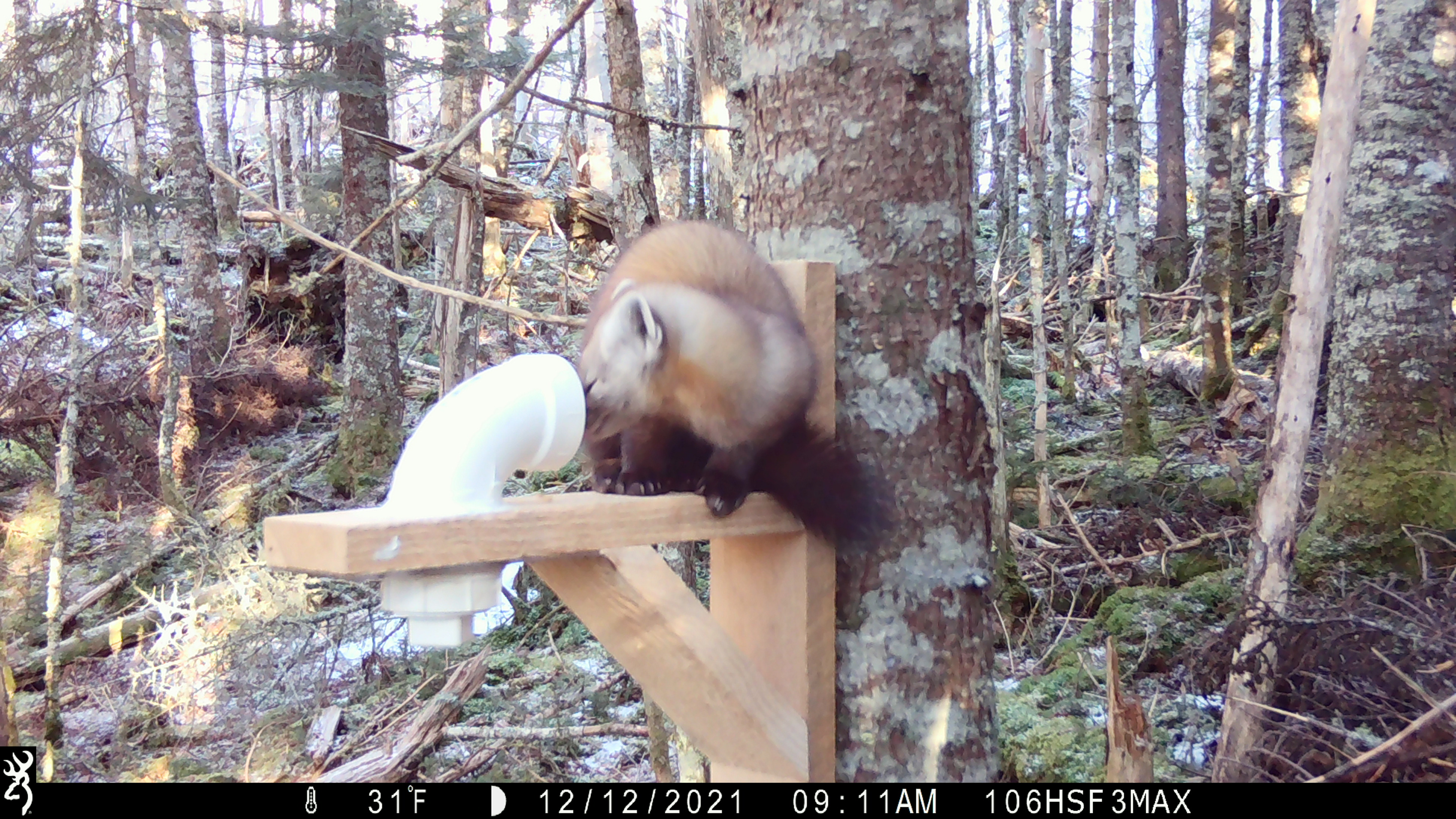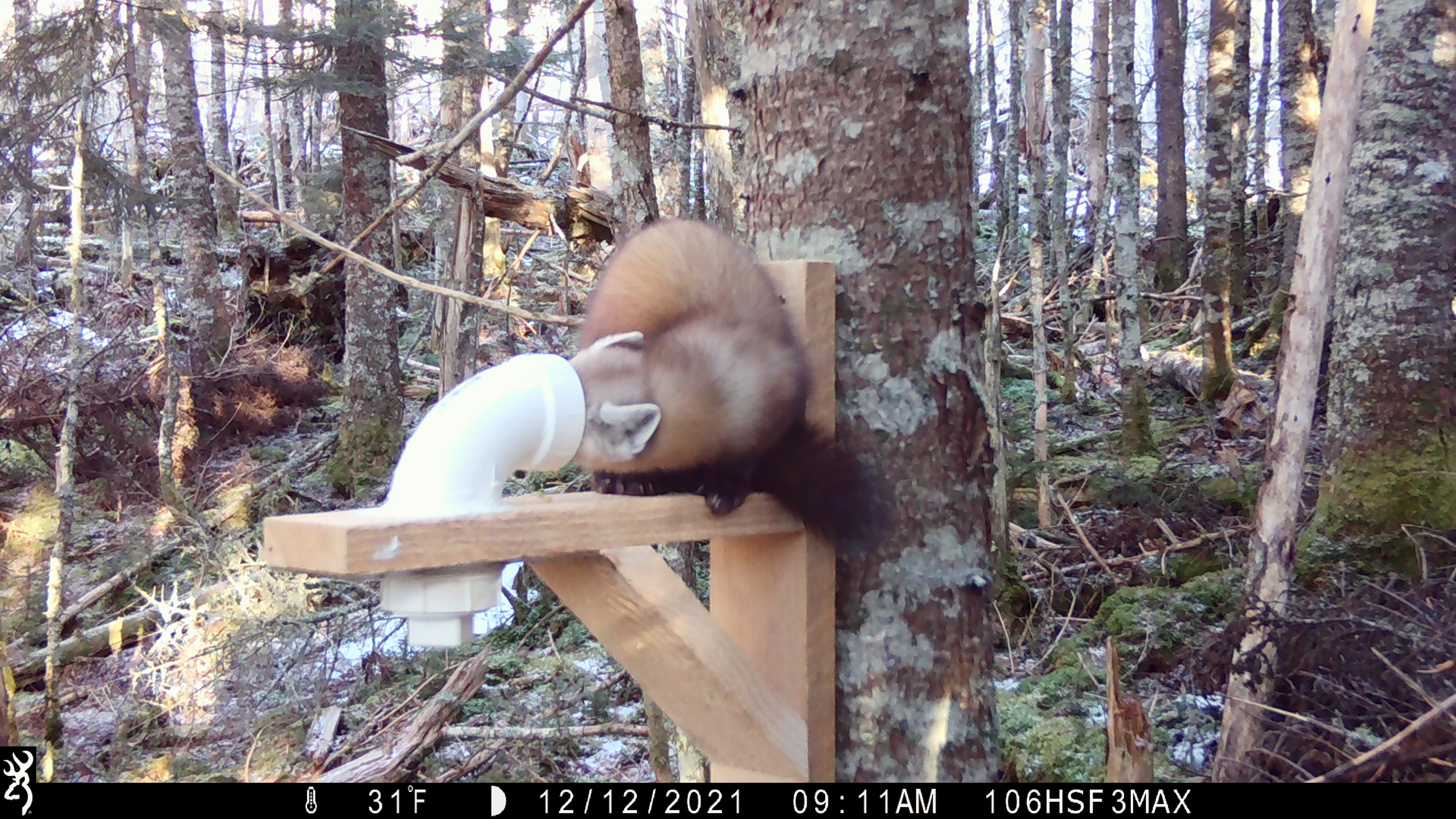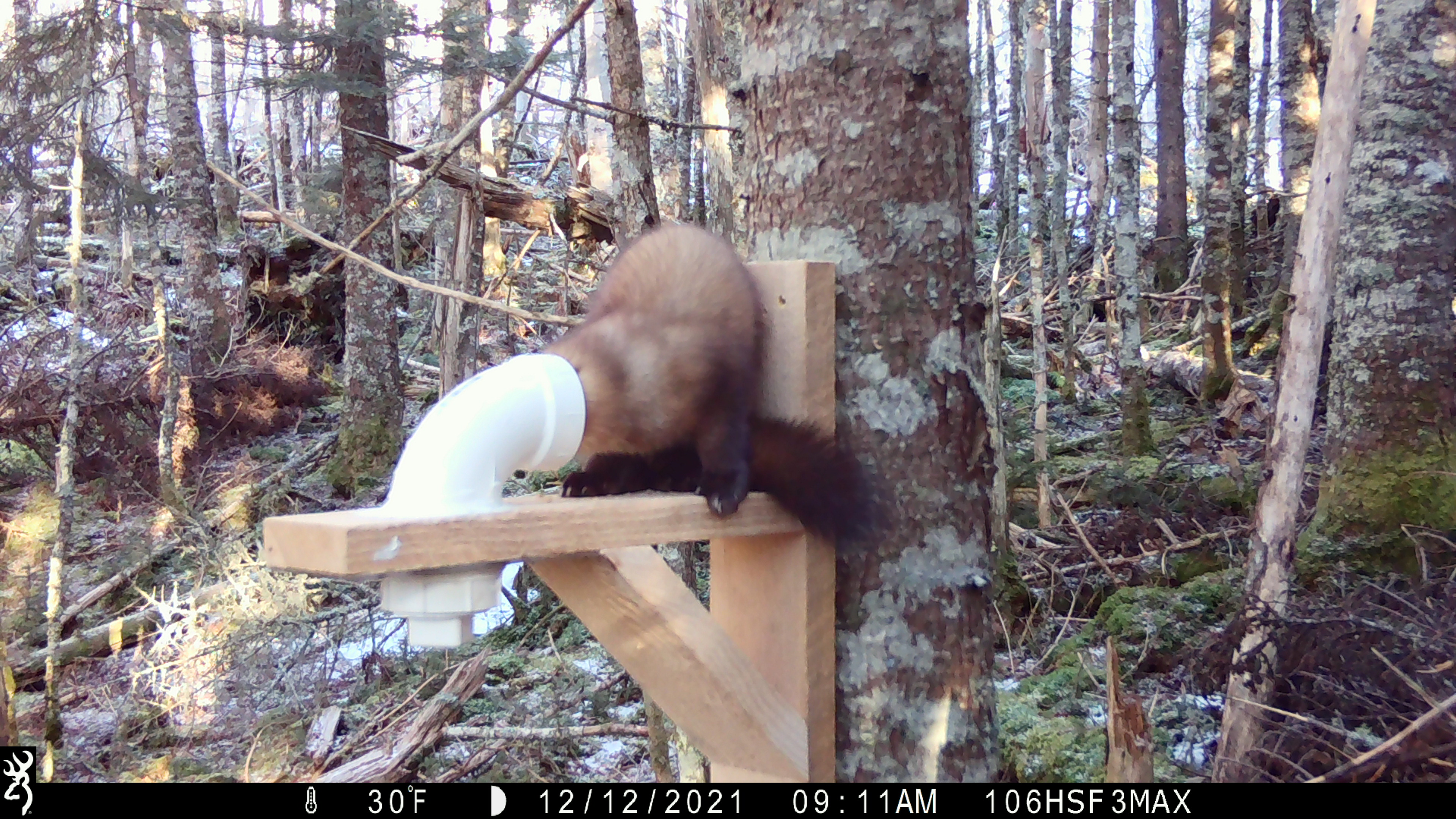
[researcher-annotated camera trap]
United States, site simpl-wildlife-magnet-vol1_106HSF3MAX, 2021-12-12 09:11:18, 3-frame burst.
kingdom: Animalia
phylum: Chordata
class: Mammalia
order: Carnivora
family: Mustelidae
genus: Martes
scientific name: Martes americana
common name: american marten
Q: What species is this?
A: American marten (Martes americana).